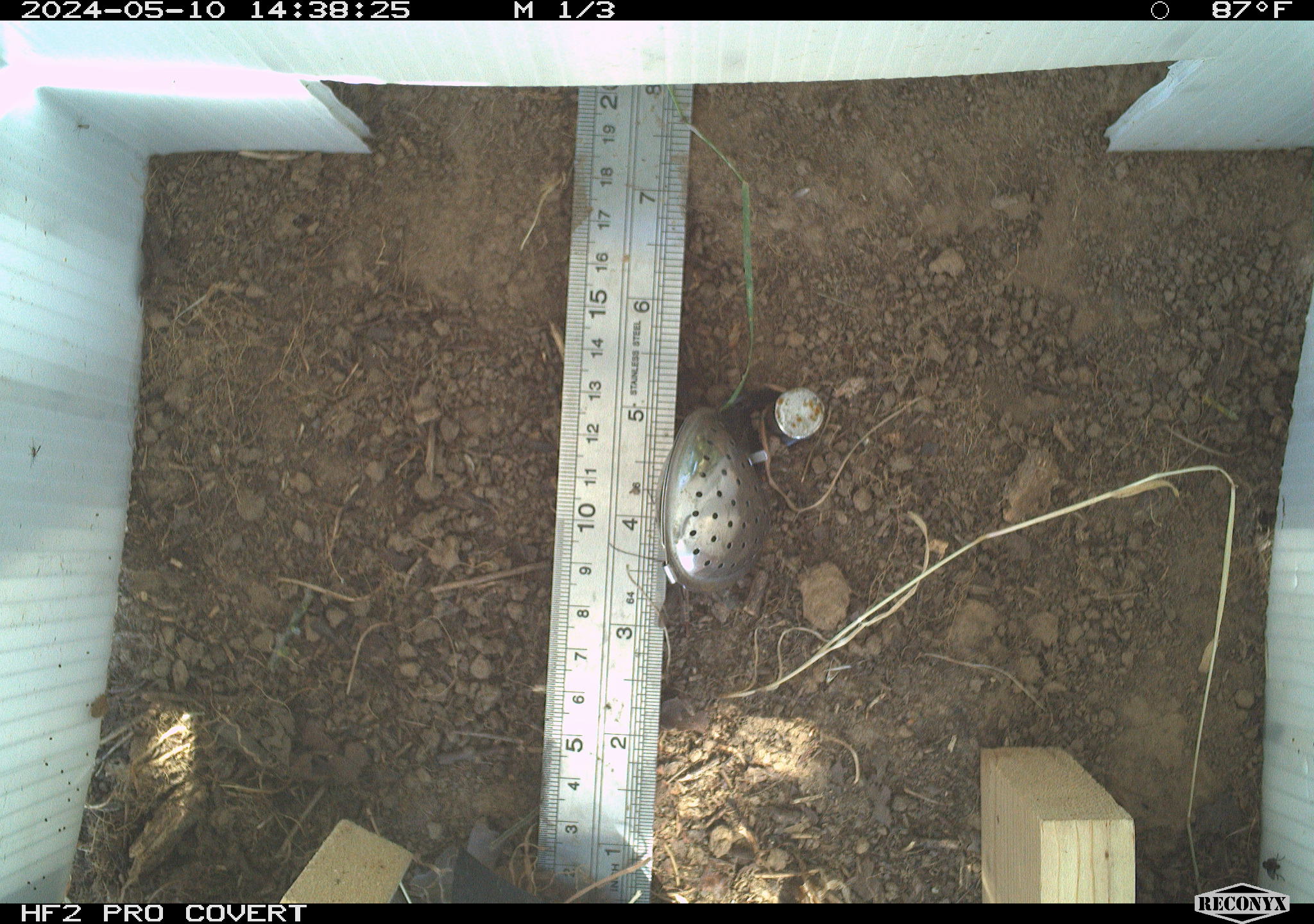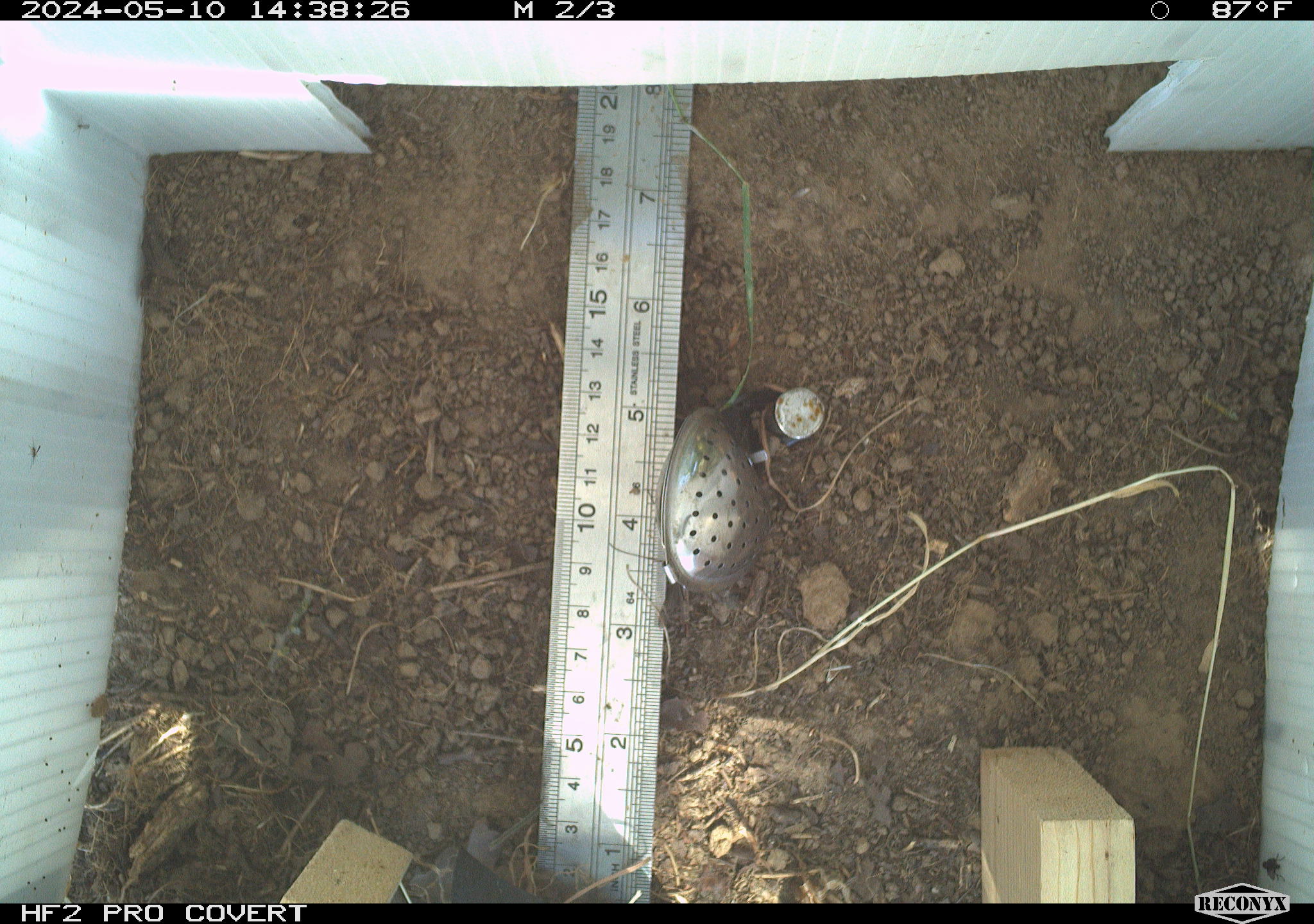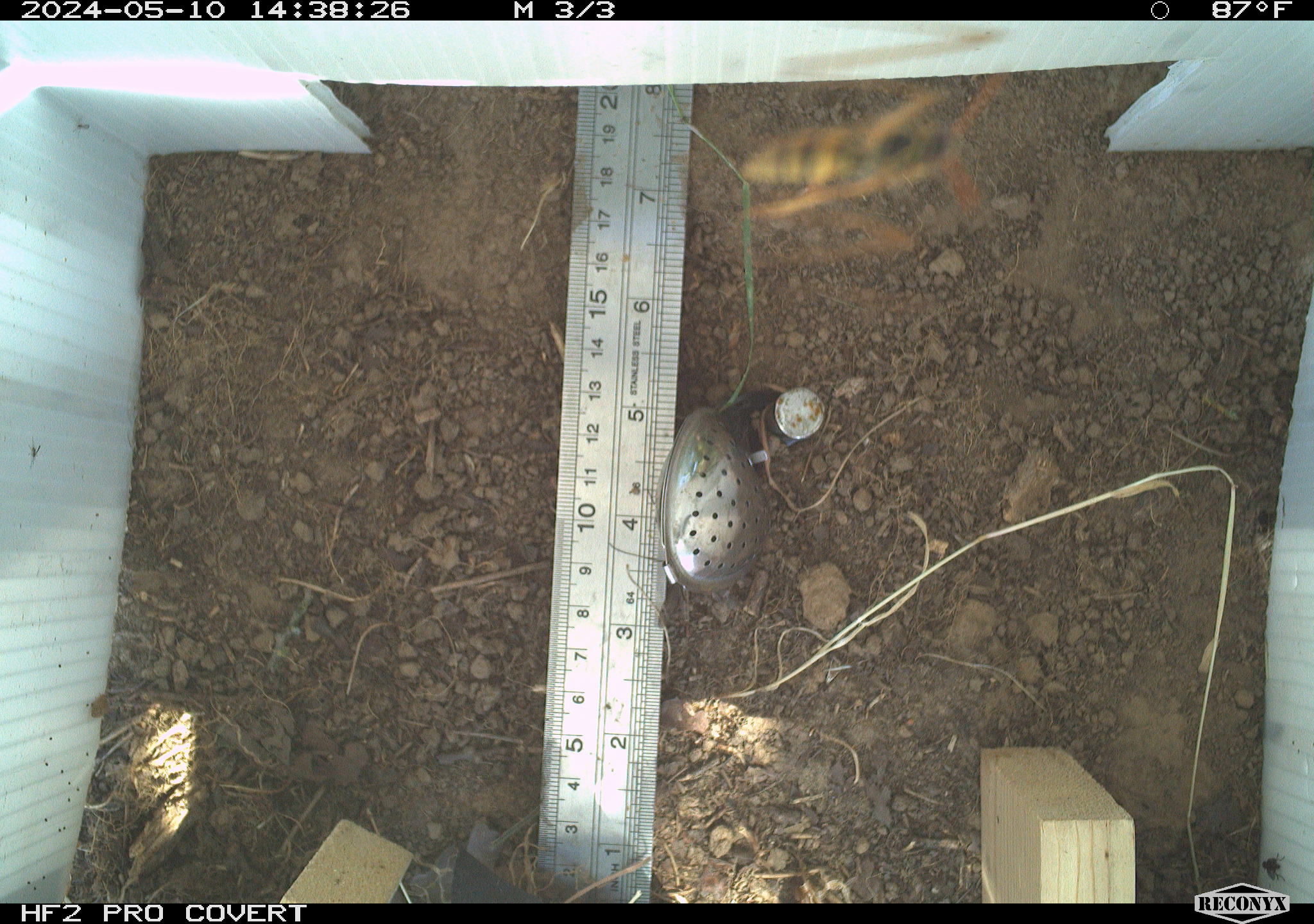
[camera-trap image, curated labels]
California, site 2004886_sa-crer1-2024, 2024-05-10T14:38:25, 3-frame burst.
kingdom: Animalia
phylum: Arthropoda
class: Insecta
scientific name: Insecta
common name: insect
Insect (Insecta).